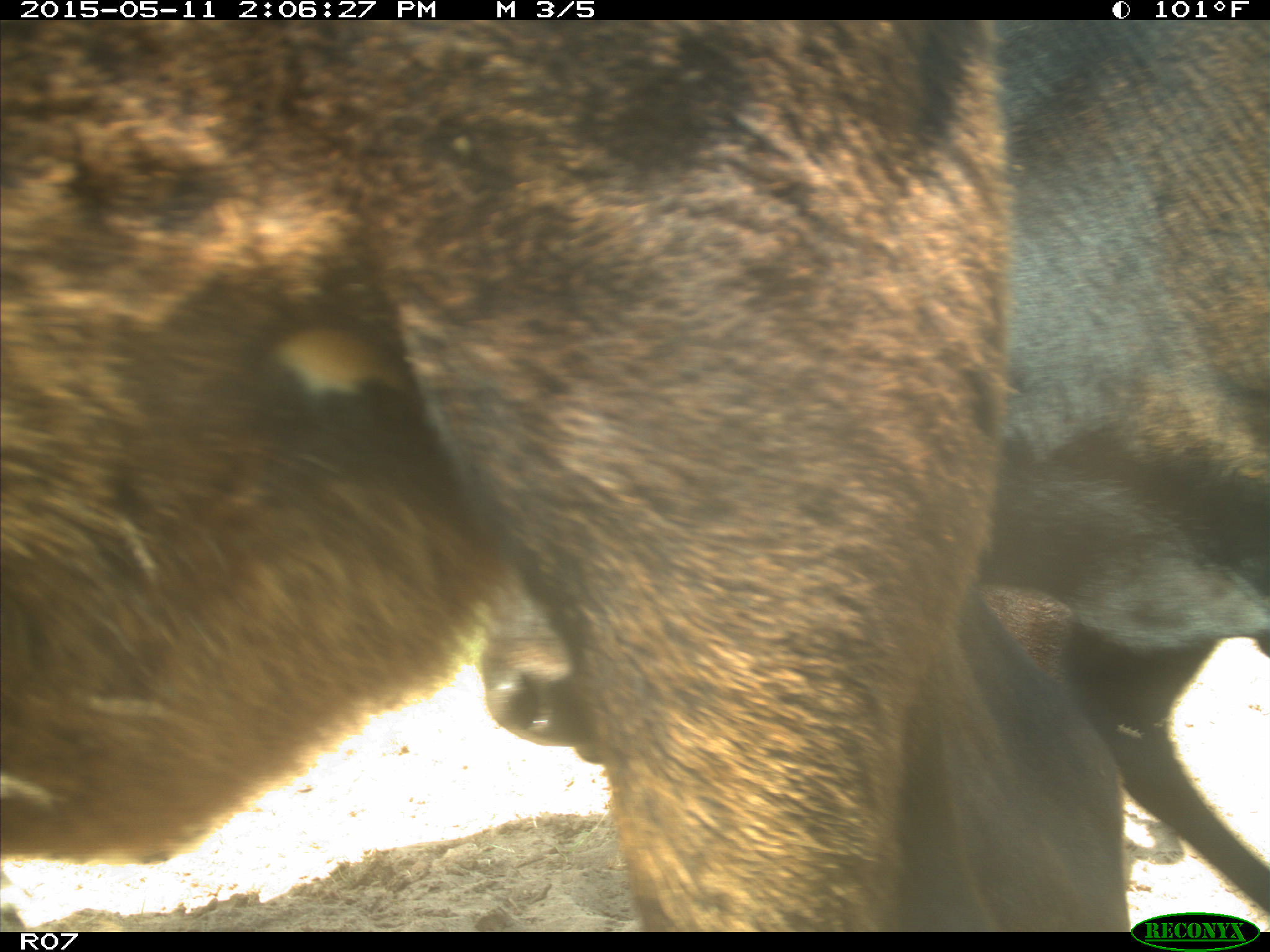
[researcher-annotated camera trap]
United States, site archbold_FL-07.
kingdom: Animalia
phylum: Chordata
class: Mammalia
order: Artiodactyla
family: Bovidae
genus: Bos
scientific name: Bos taurus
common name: domestic cow